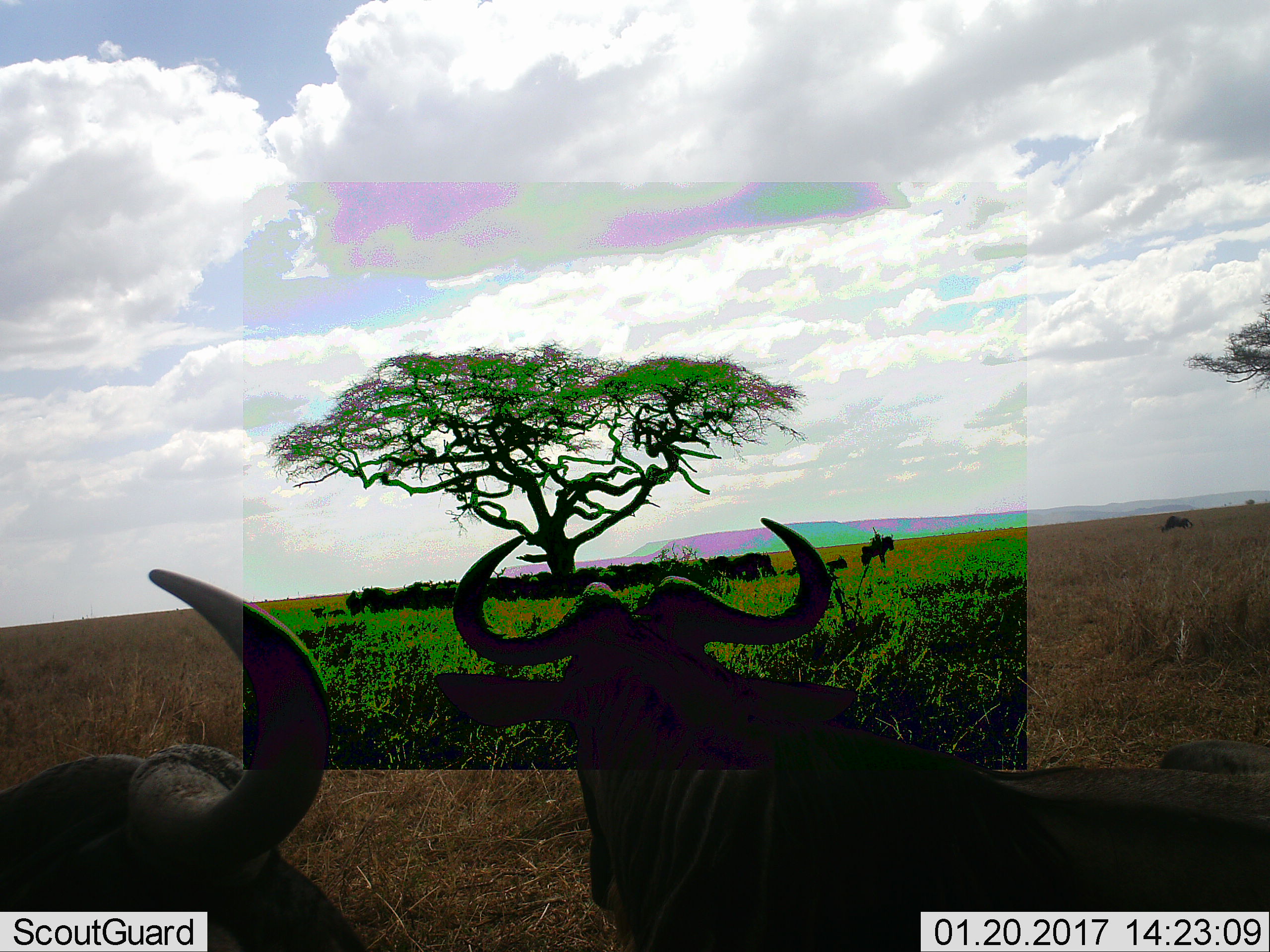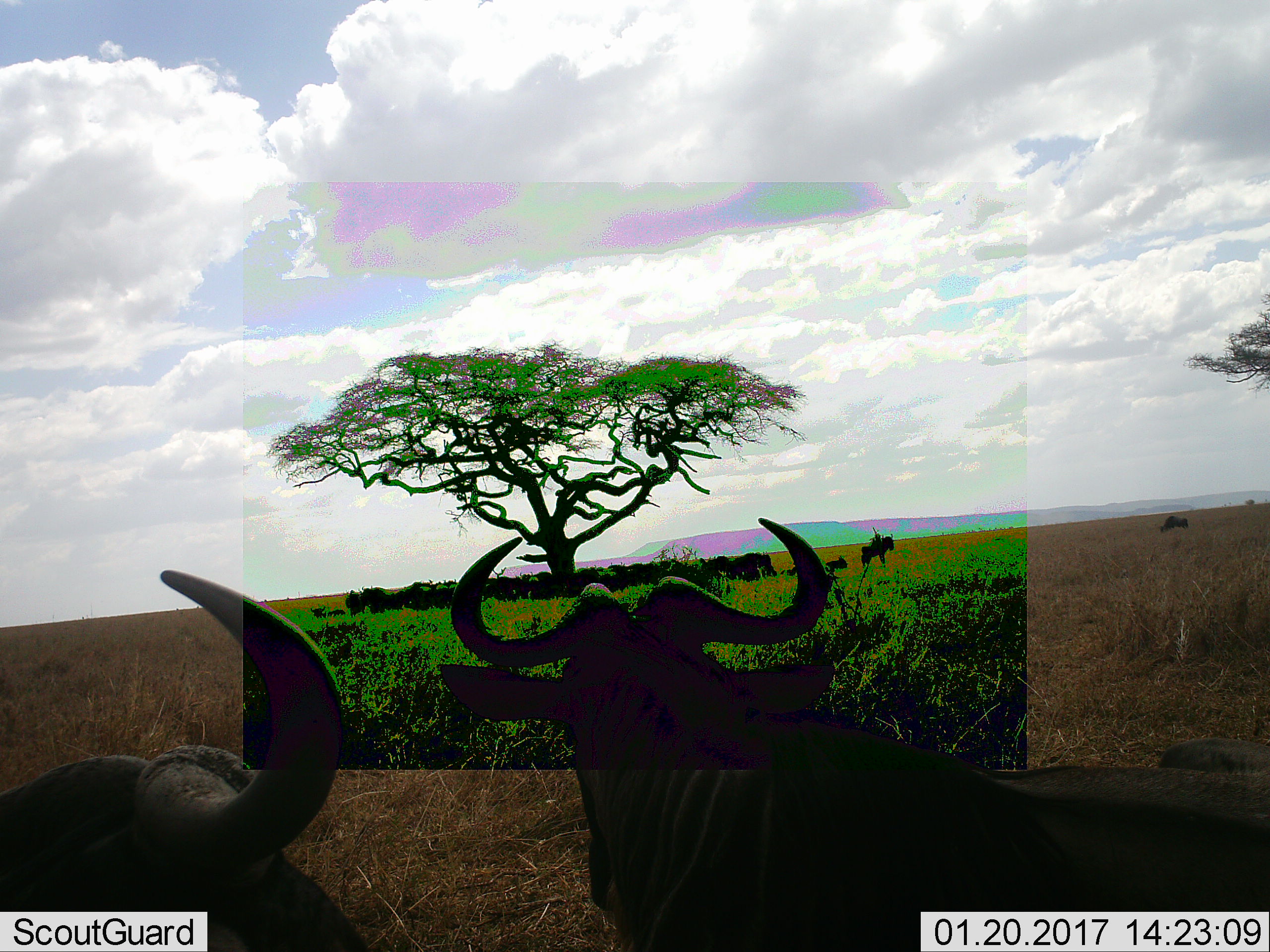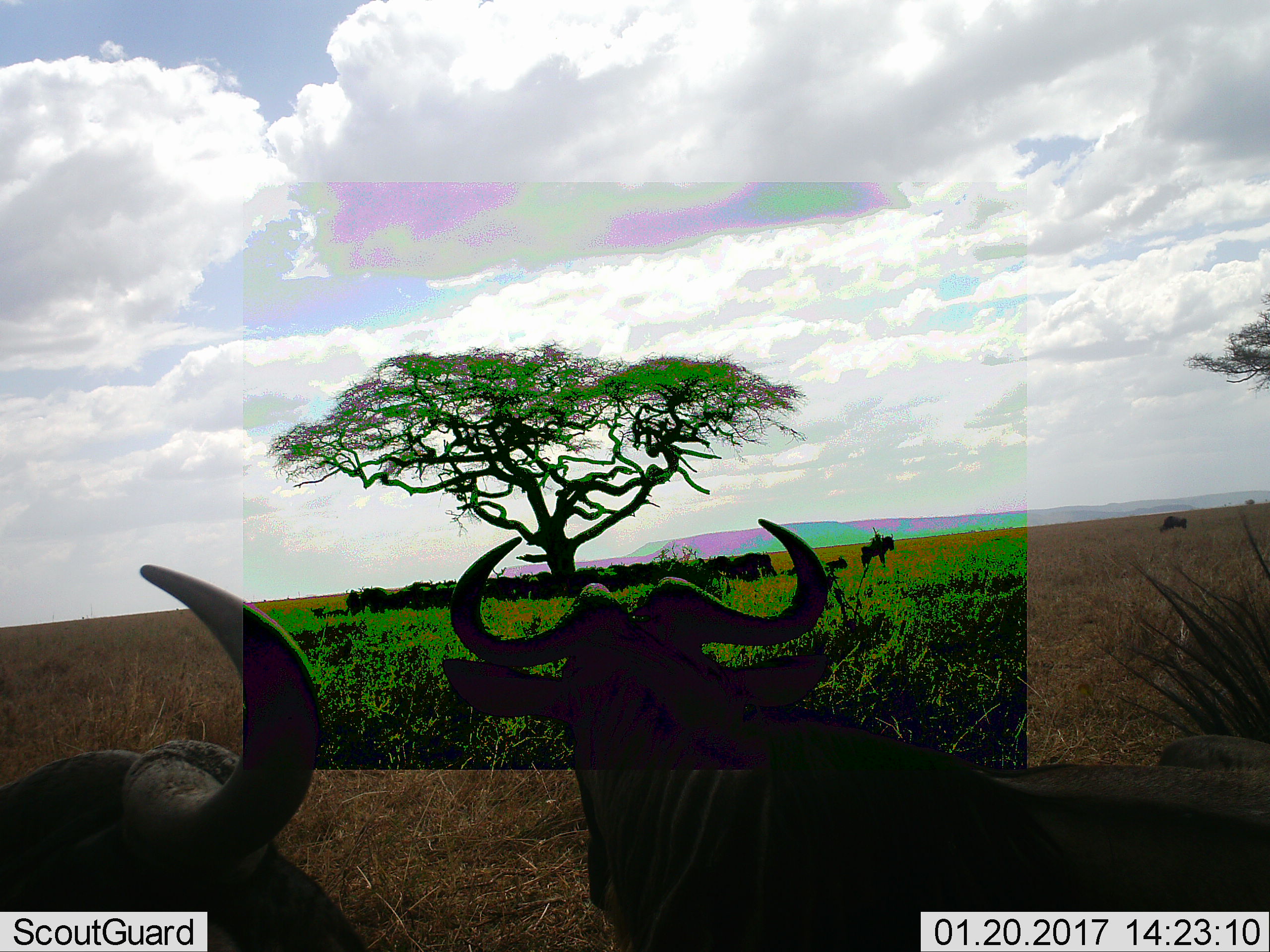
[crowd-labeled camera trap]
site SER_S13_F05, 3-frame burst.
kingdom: Animalia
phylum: Chordata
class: Mammalia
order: Artiodactyla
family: Bovidae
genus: Syncerus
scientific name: Syncerus caffer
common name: african buffalo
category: buffalo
Buffalo (african buffalo) (Syncerus caffer), count 2. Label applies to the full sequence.